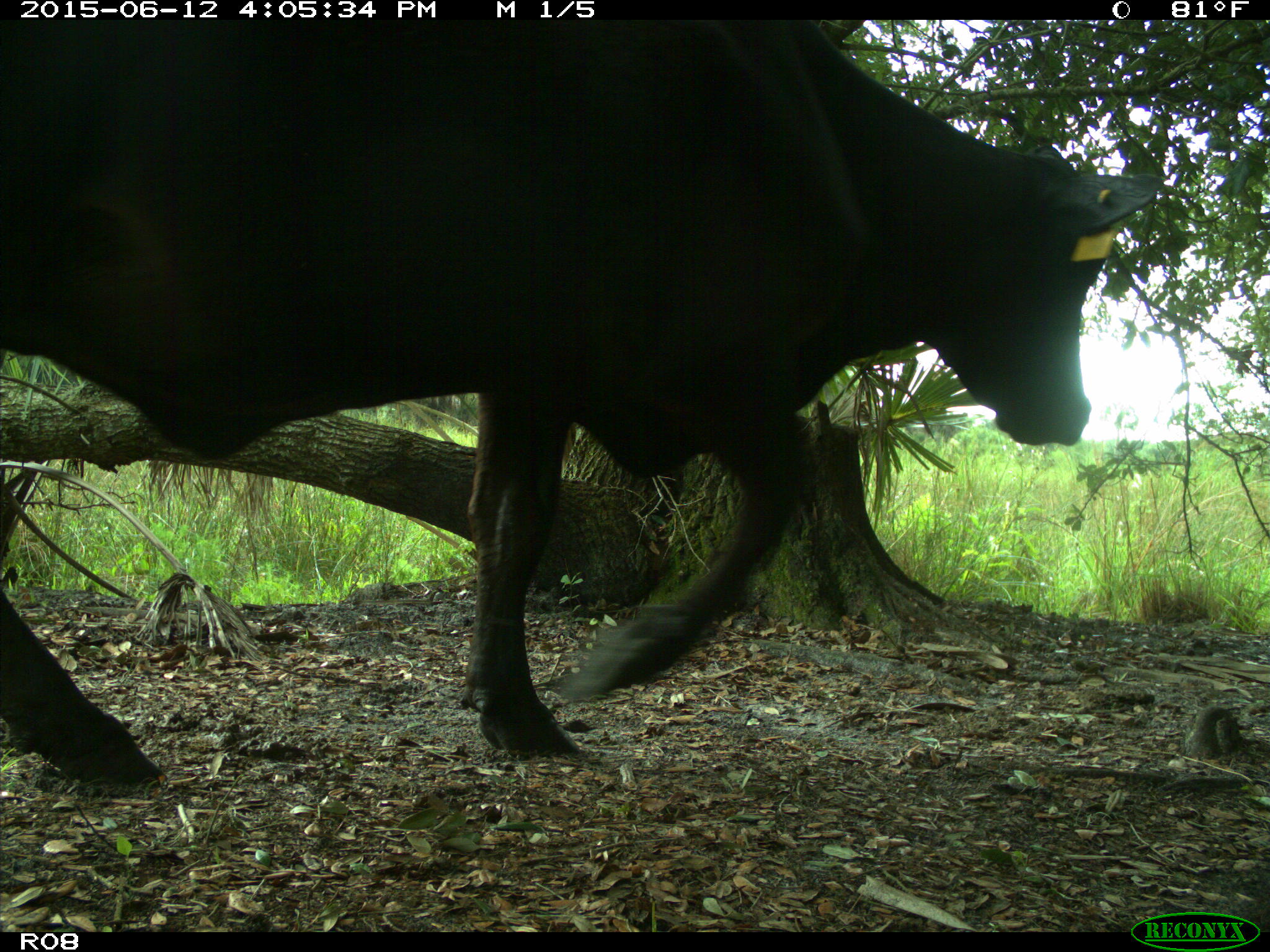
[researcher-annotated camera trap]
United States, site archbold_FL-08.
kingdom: Animalia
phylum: Chordata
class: Mammalia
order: Artiodactyla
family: Bovidae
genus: Bos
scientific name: Bos taurus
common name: domestic cow